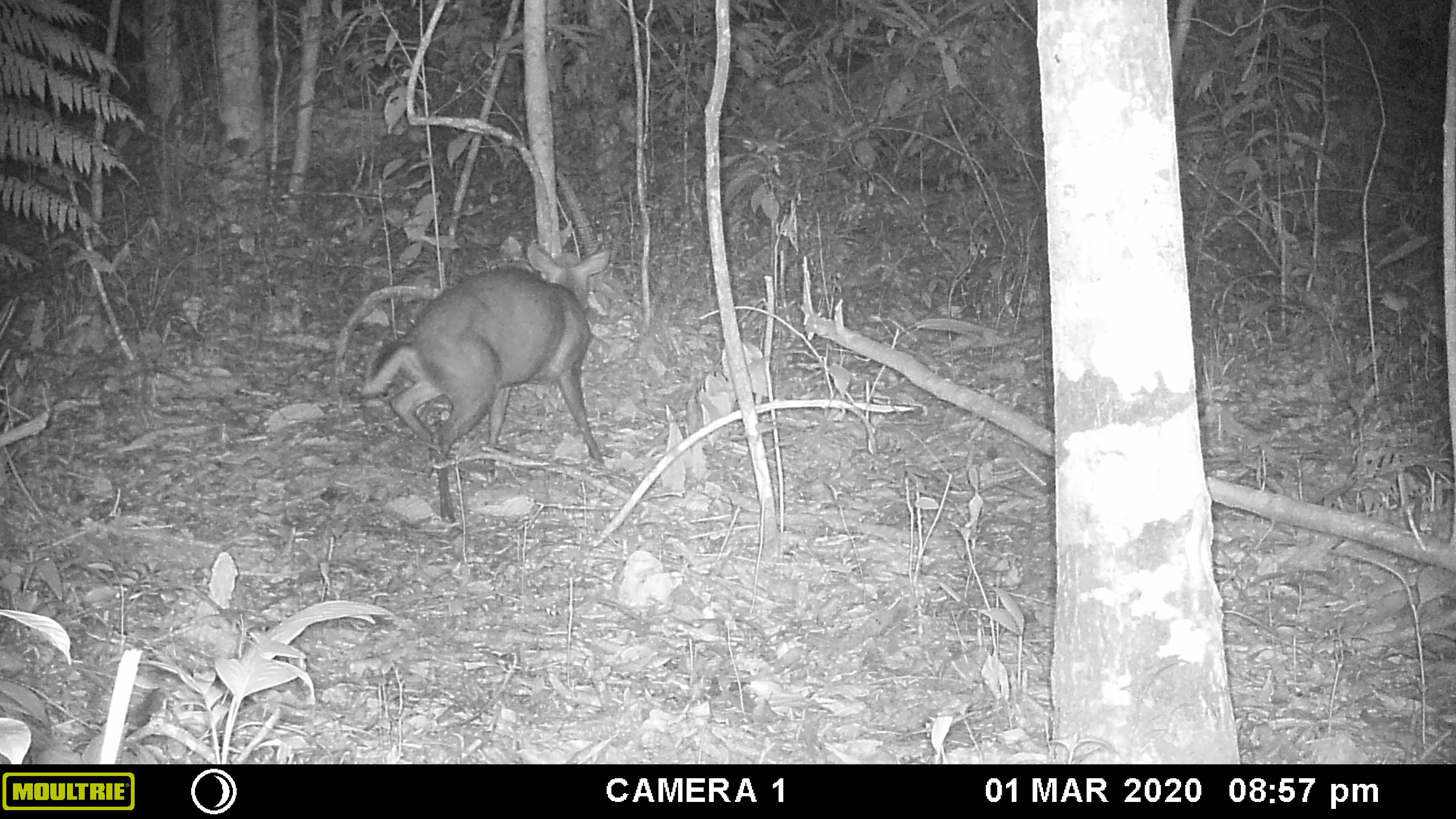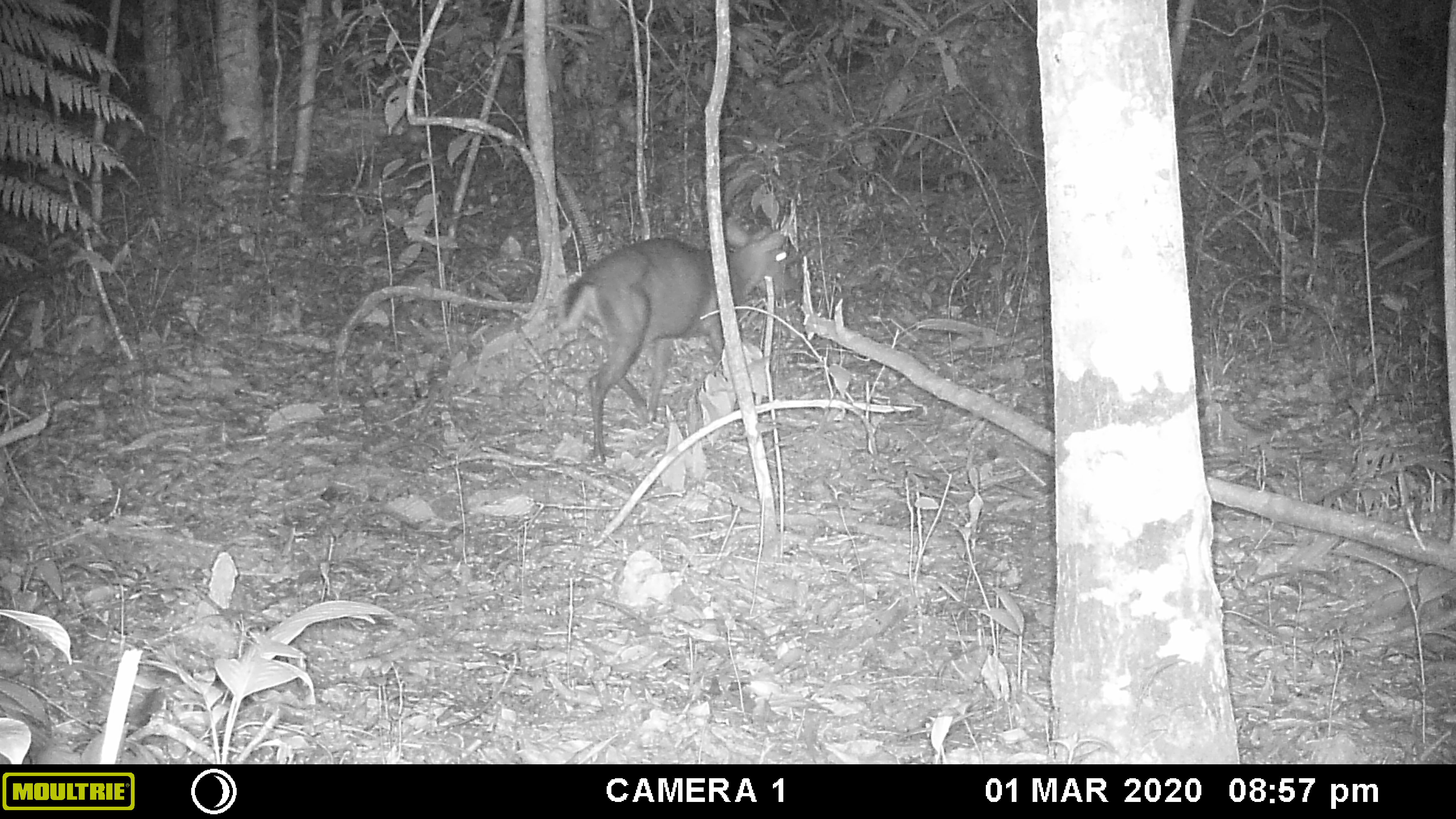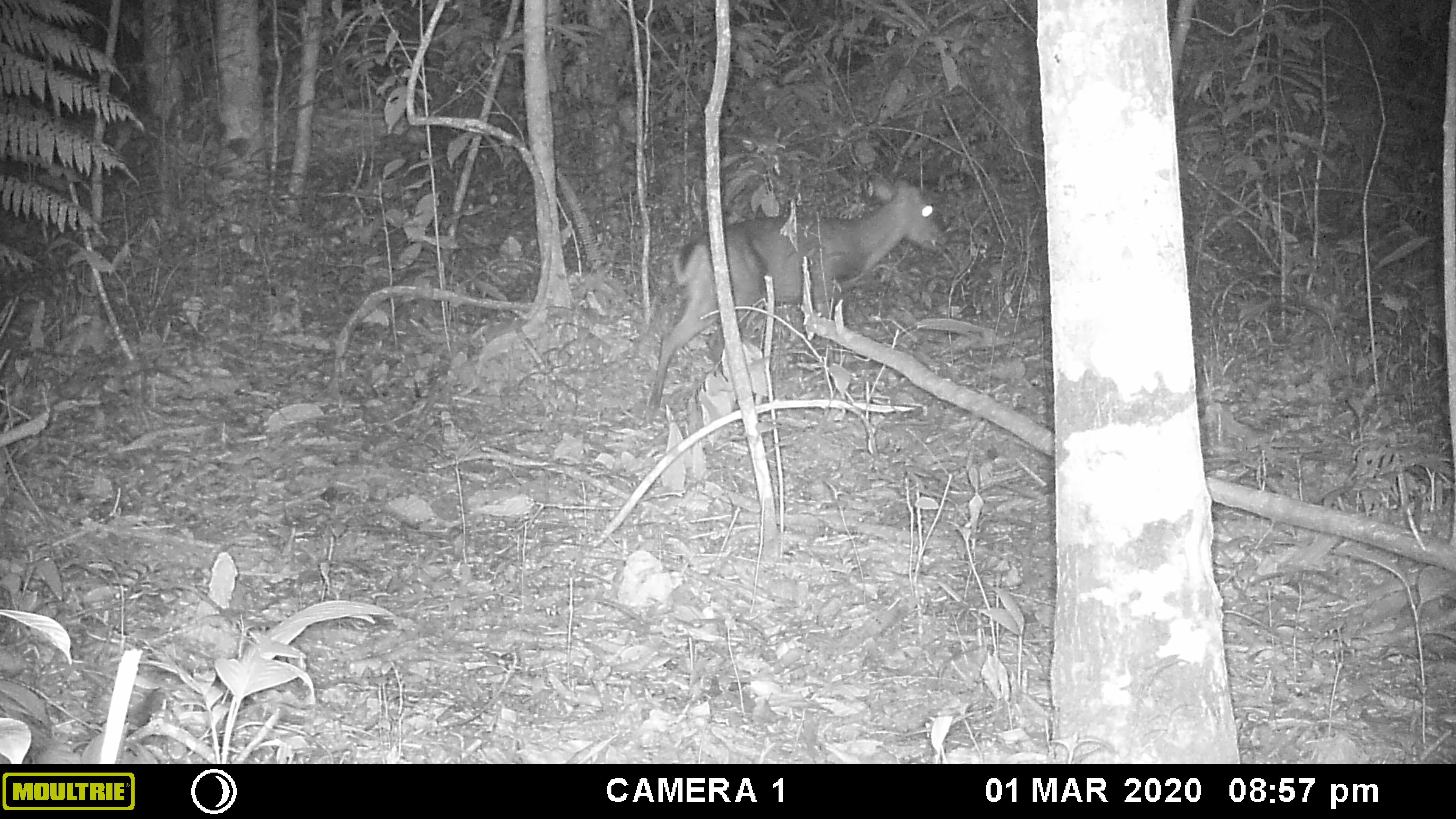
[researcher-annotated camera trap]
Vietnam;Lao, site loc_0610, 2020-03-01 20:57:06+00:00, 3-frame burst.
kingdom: Animalia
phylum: Chordata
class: Mammalia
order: Artiodactyla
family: Cervidae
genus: Muntiacus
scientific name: Muntiacus rooseveltorum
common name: roosevelt's muntjac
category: roosevelts muntjac group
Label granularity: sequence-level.